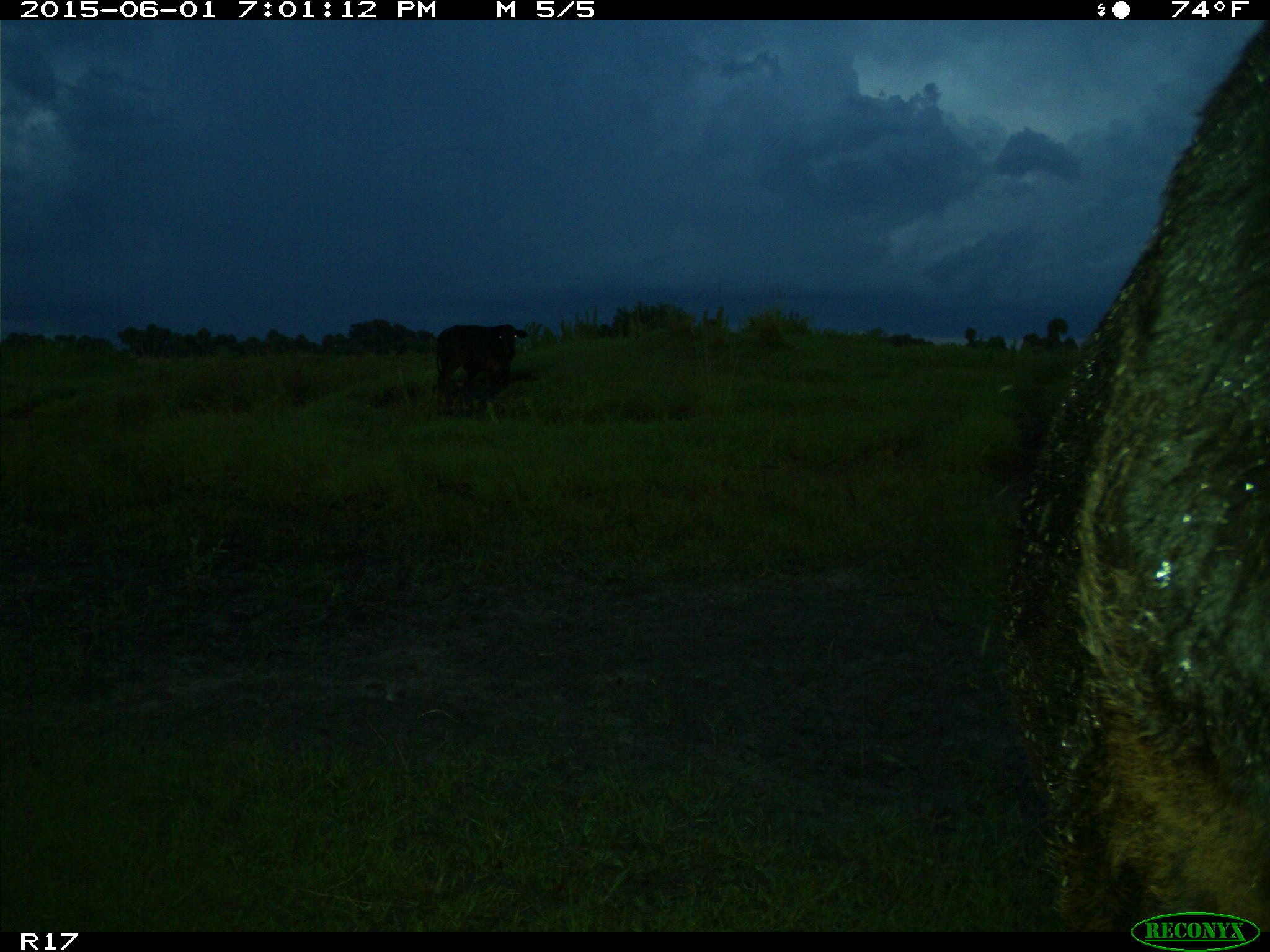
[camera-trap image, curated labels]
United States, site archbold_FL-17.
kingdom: Animalia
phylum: Chordata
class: Mammalia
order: Artiodactyla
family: Bovidae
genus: Bos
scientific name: Bos taurus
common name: domestic cow